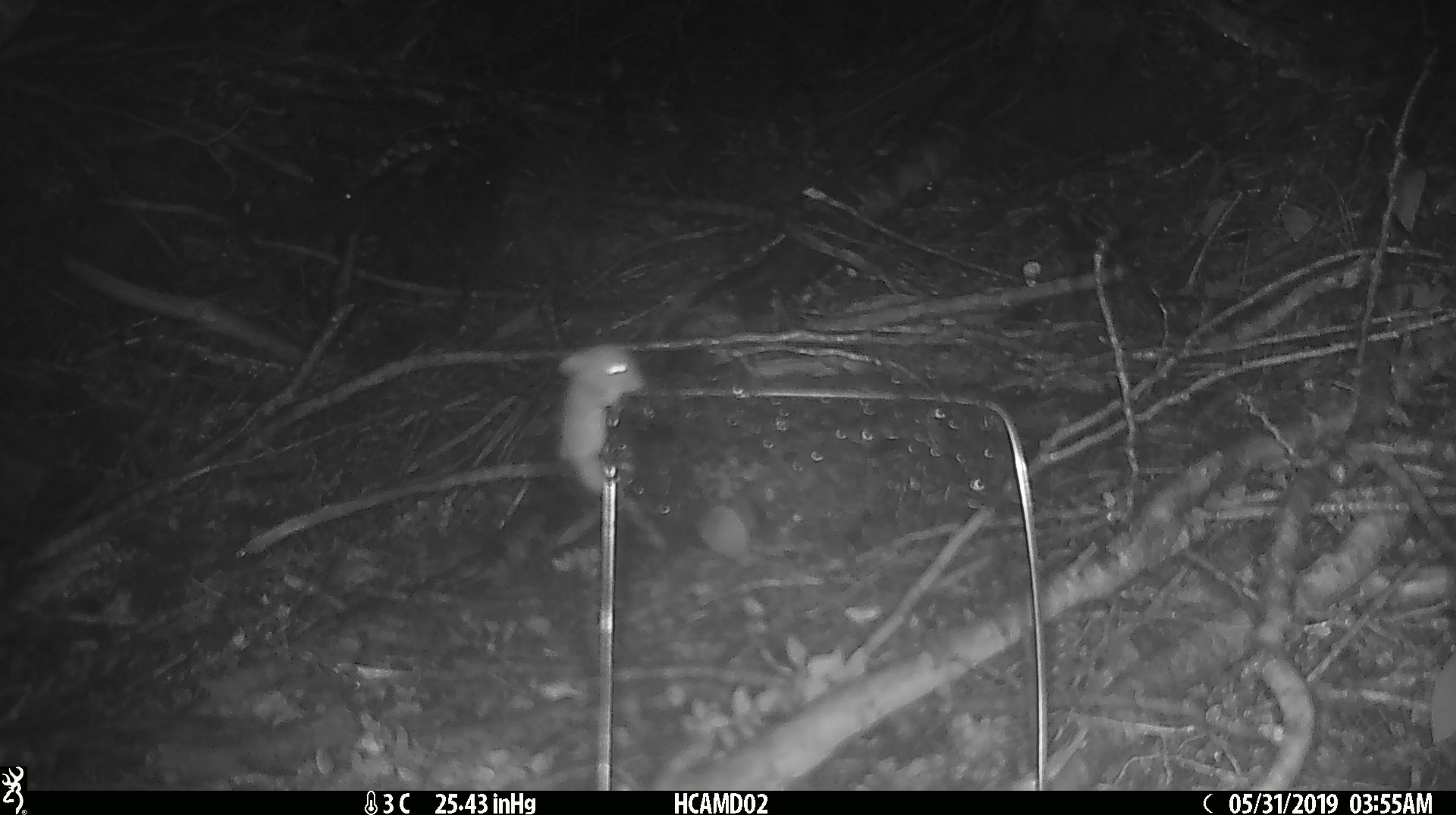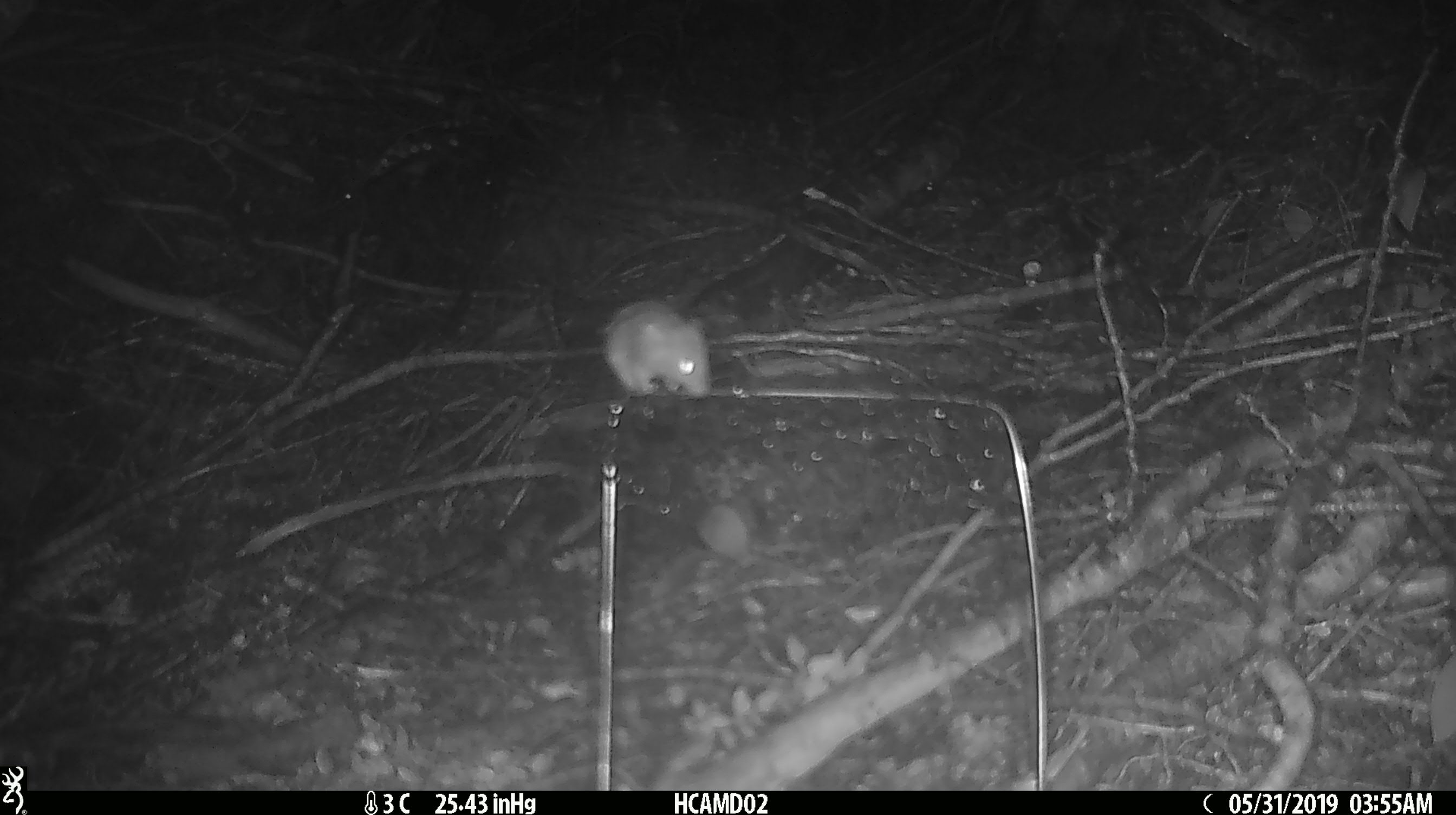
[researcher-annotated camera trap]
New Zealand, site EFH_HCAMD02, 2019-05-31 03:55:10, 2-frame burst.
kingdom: Animalia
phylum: Chordata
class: Mammalia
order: Rodentia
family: Muridae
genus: Mus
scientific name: Mus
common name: mouse